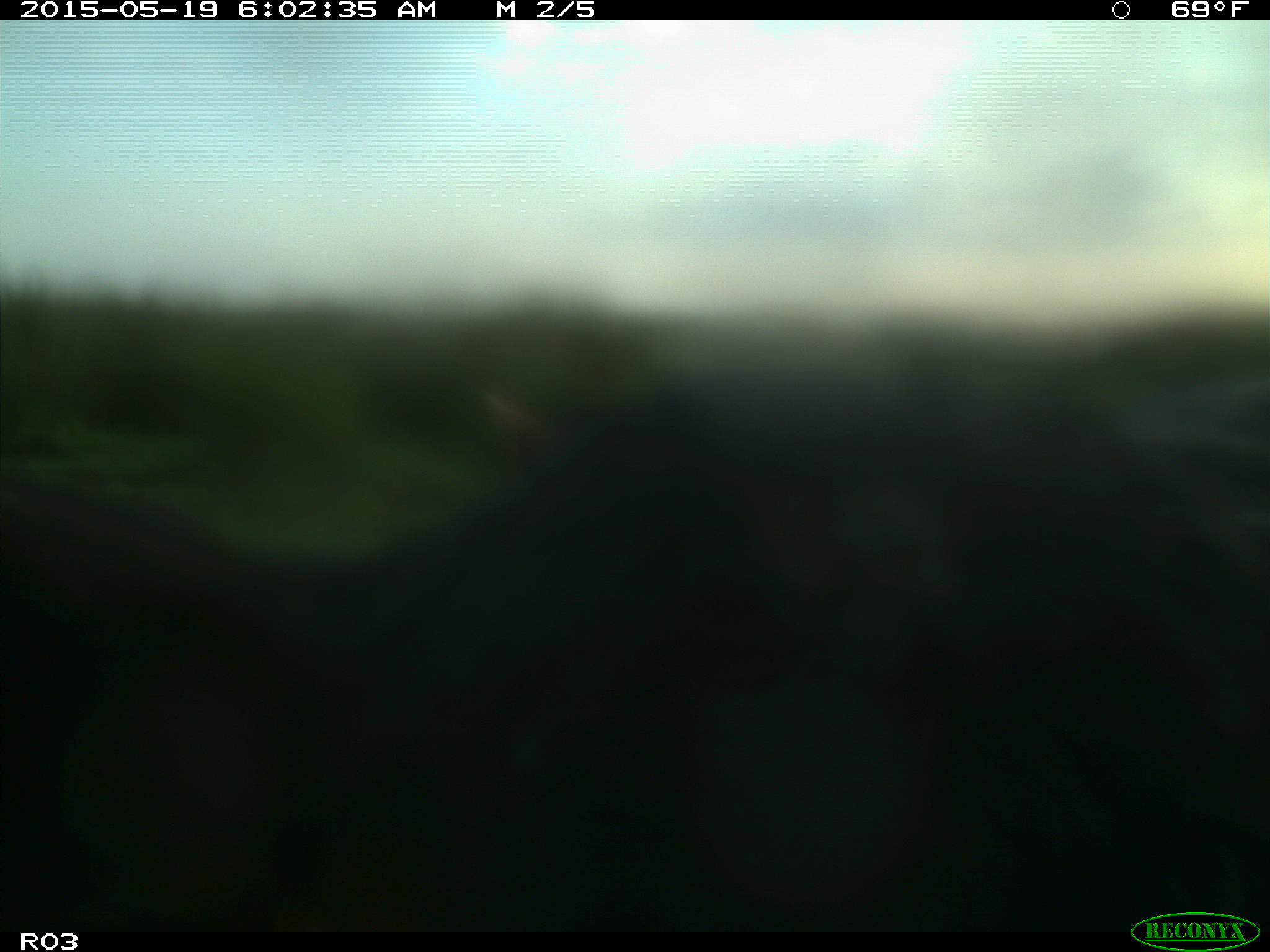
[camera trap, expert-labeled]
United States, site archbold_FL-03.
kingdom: Animalia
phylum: Chordata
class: Mammalia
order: Artiodactyla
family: Bovidae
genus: Bos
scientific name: Bos taurus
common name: domestic cow